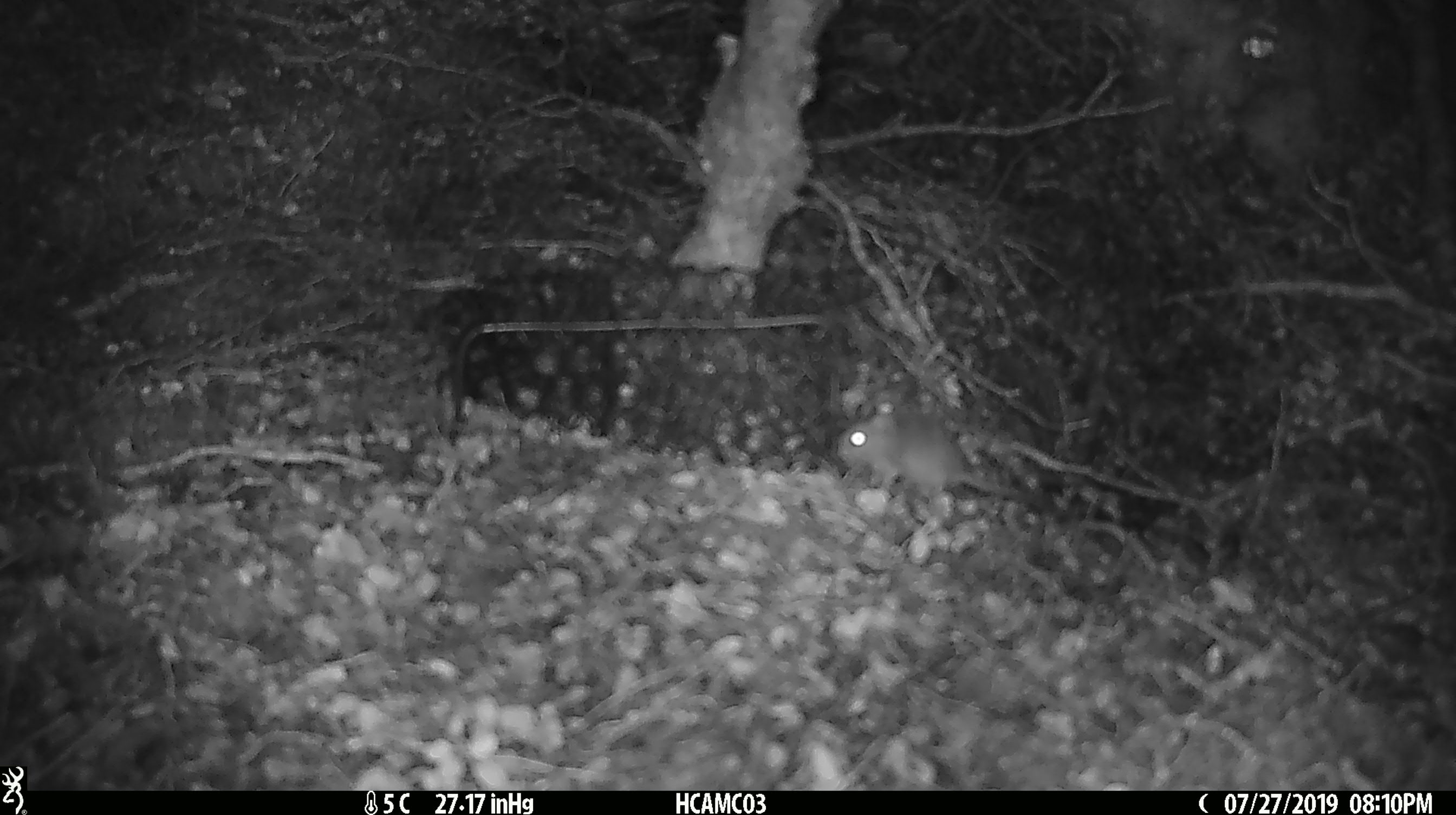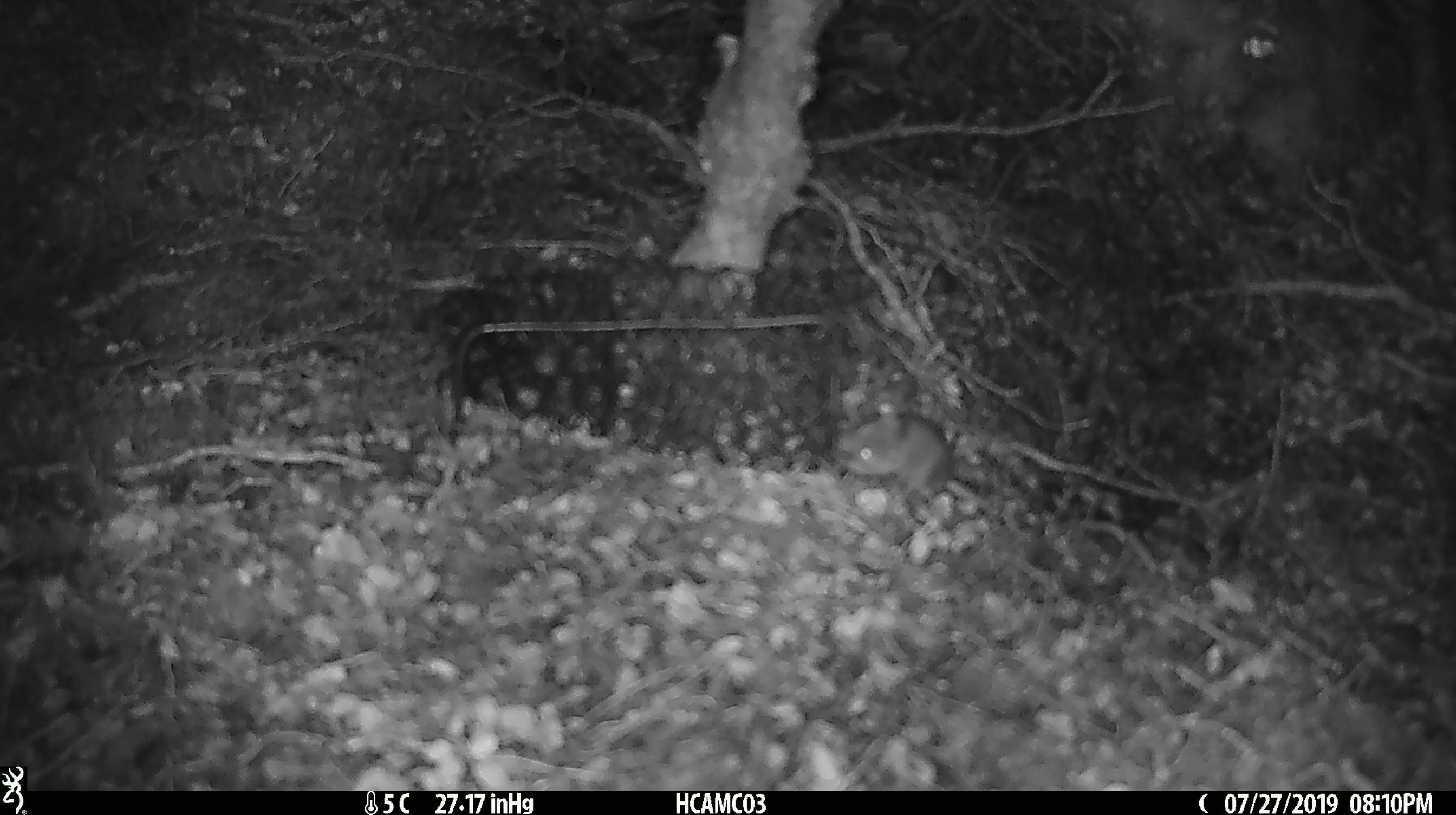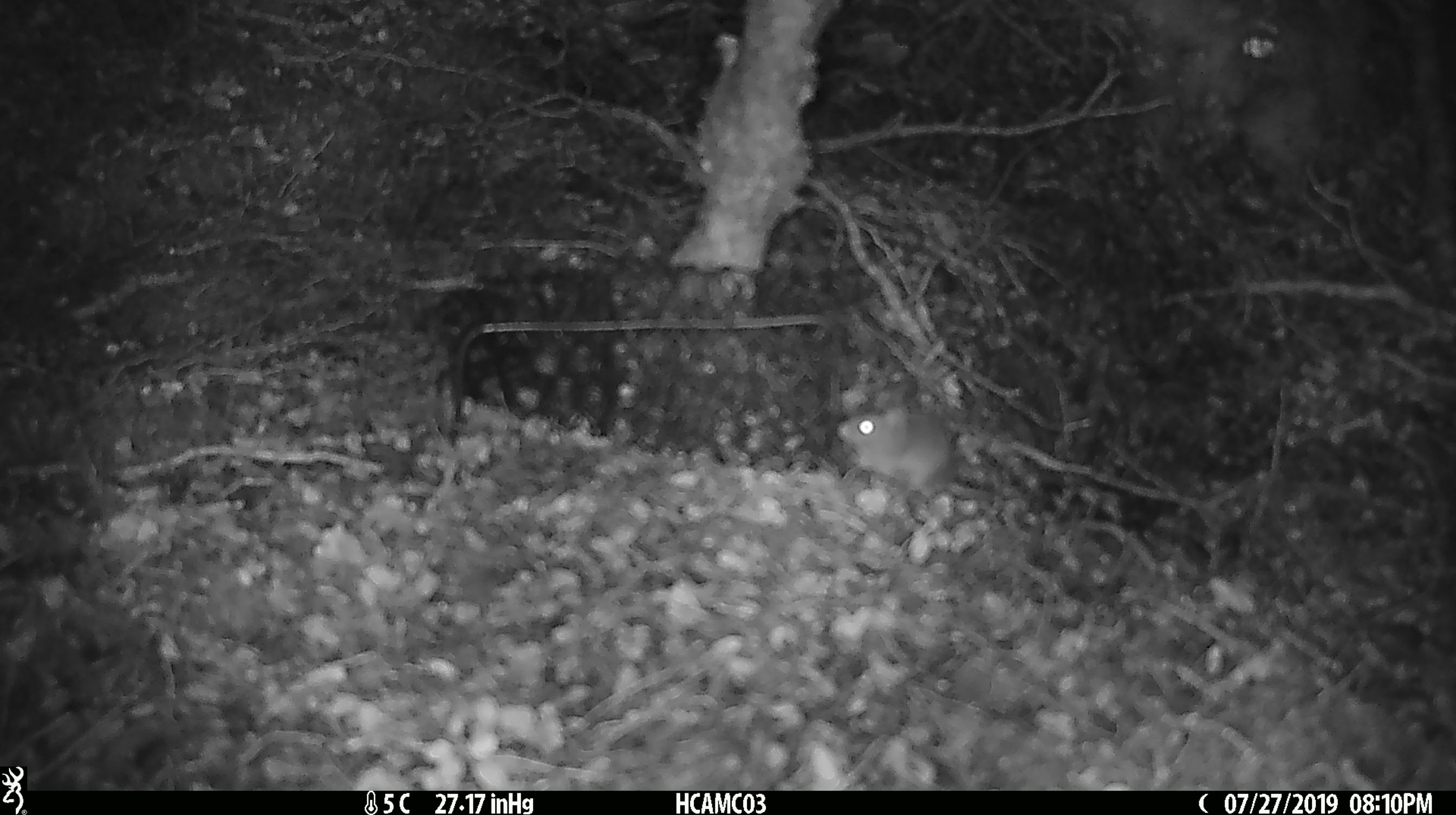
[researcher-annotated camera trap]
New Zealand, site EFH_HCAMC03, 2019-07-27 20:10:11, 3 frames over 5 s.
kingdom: Animalia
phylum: Chordata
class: Mammalia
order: Rodentia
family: Muridae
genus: Mus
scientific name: Mus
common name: mouse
Mouse (Mus).